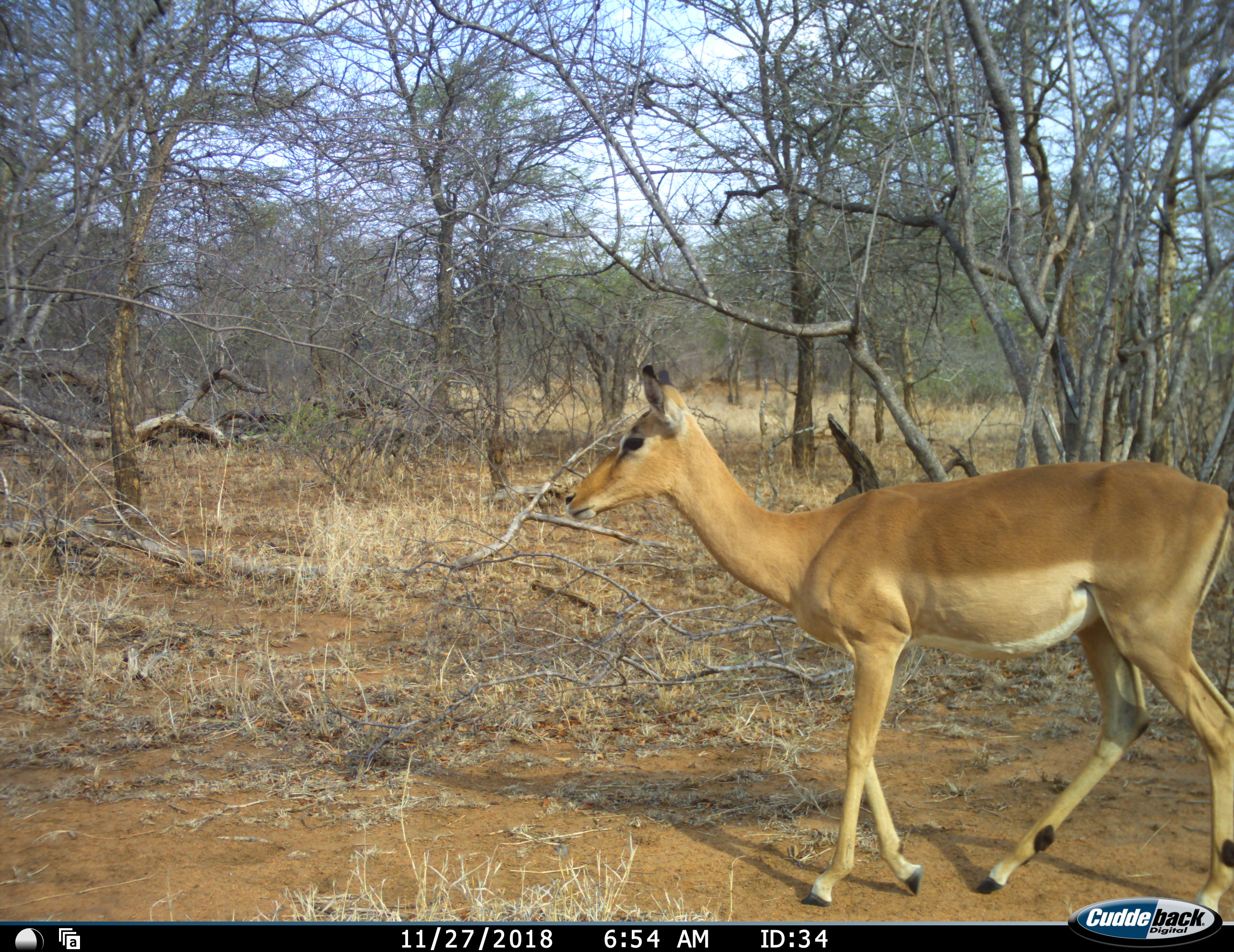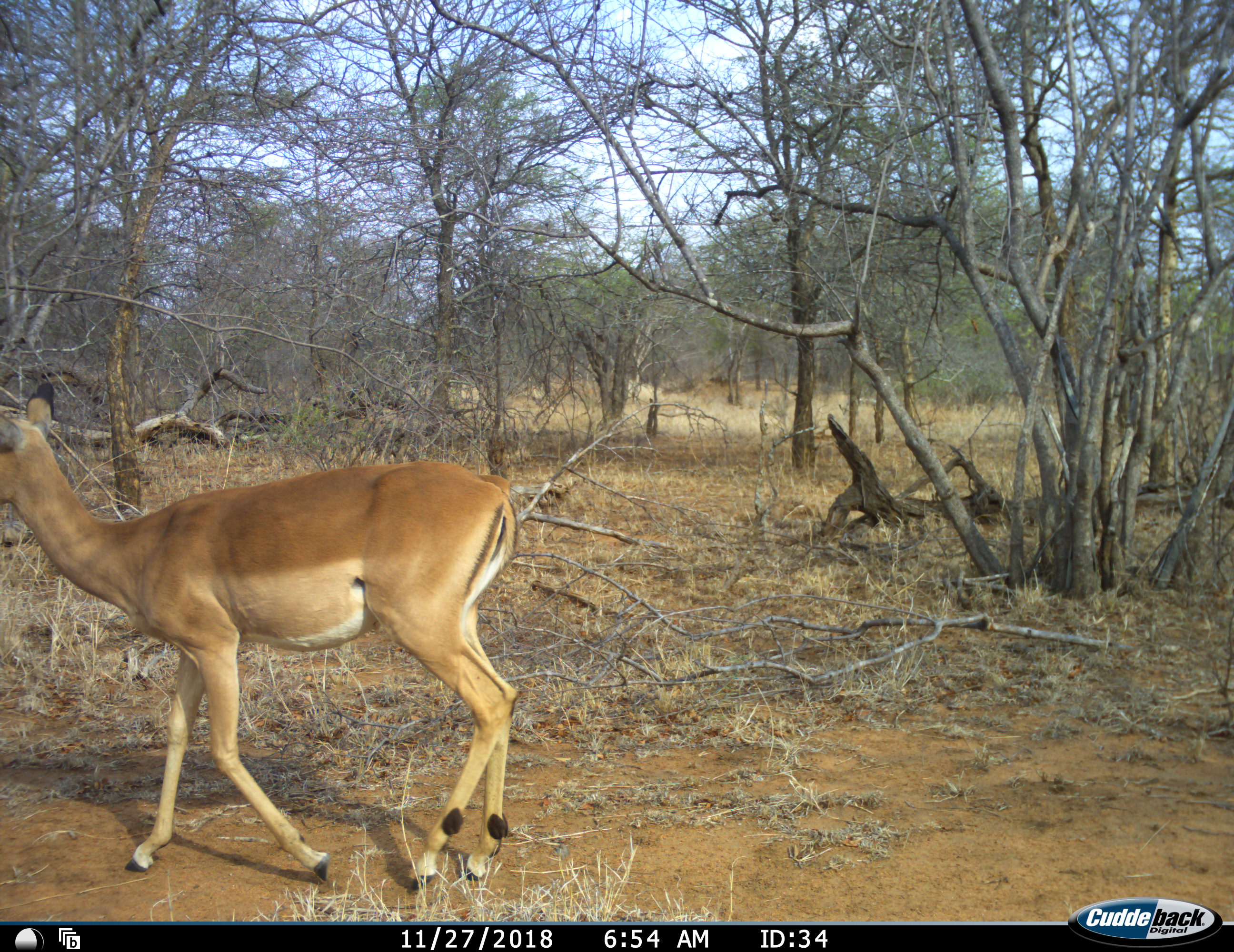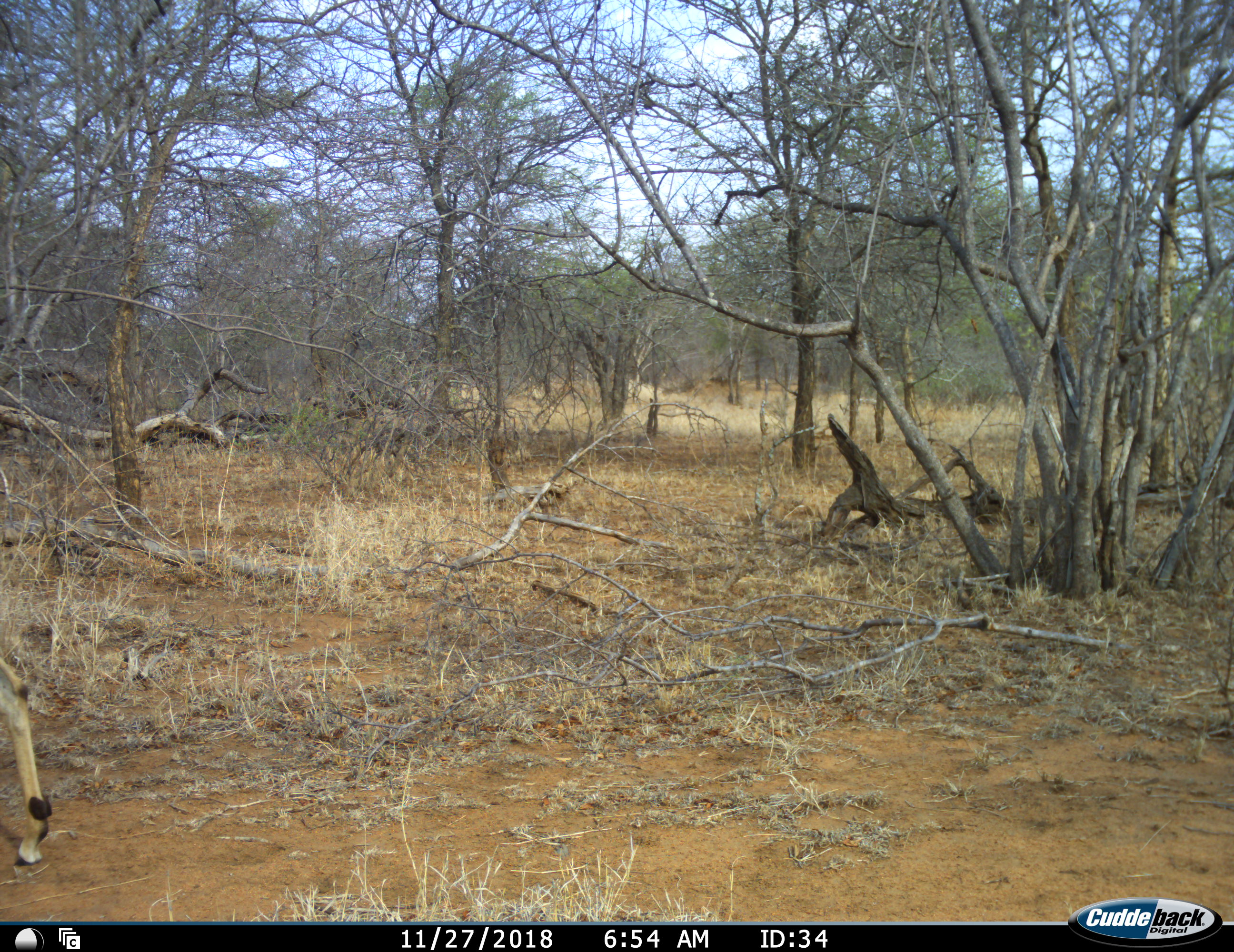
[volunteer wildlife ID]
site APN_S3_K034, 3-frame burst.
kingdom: Animalia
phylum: Chordata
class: Mammalia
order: Artiodactyla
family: Bovidae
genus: Aepyceros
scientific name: Aepyceros melampus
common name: impala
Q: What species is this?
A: Impala (Aepyceros melampus).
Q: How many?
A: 1.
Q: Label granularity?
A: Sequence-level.